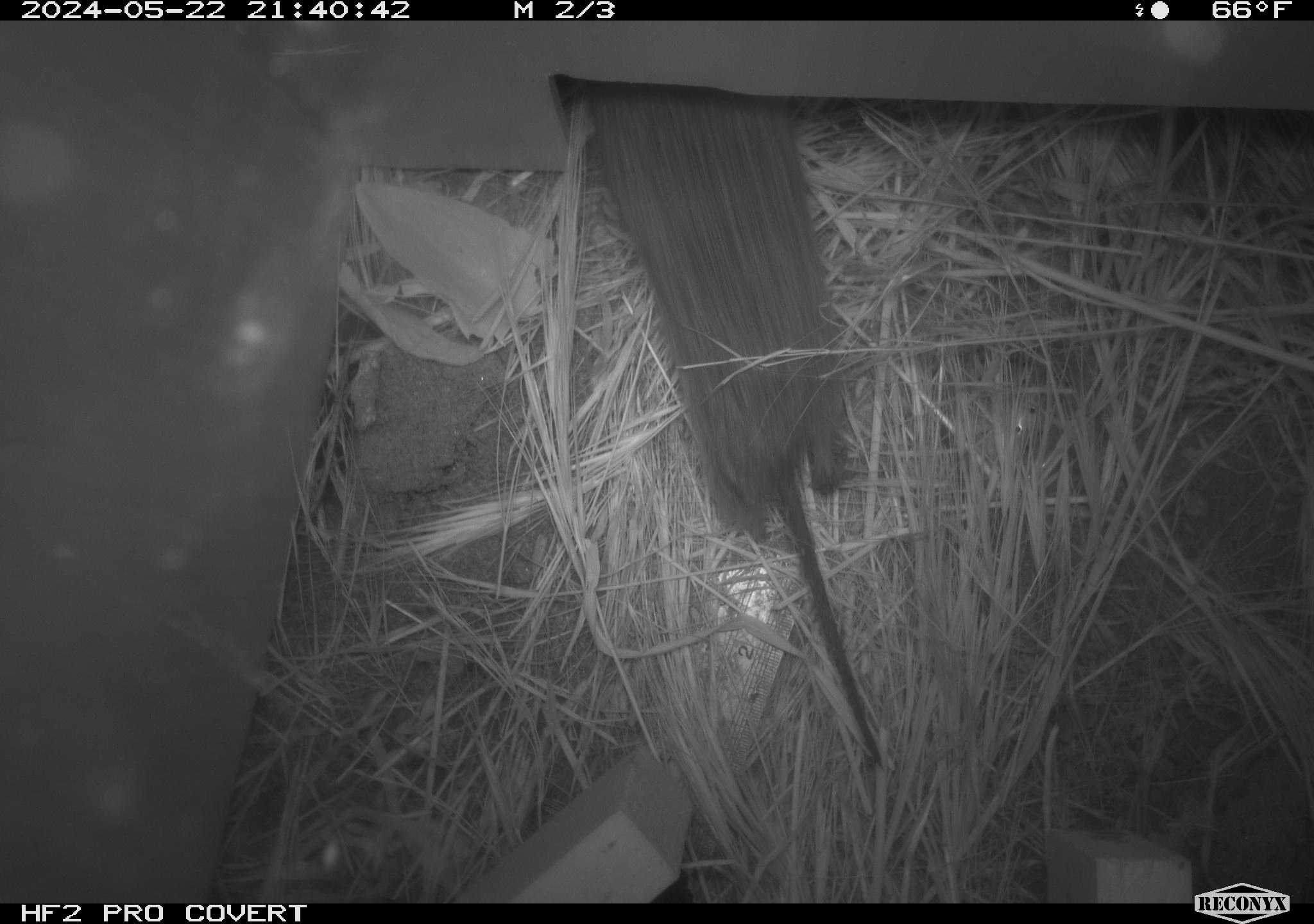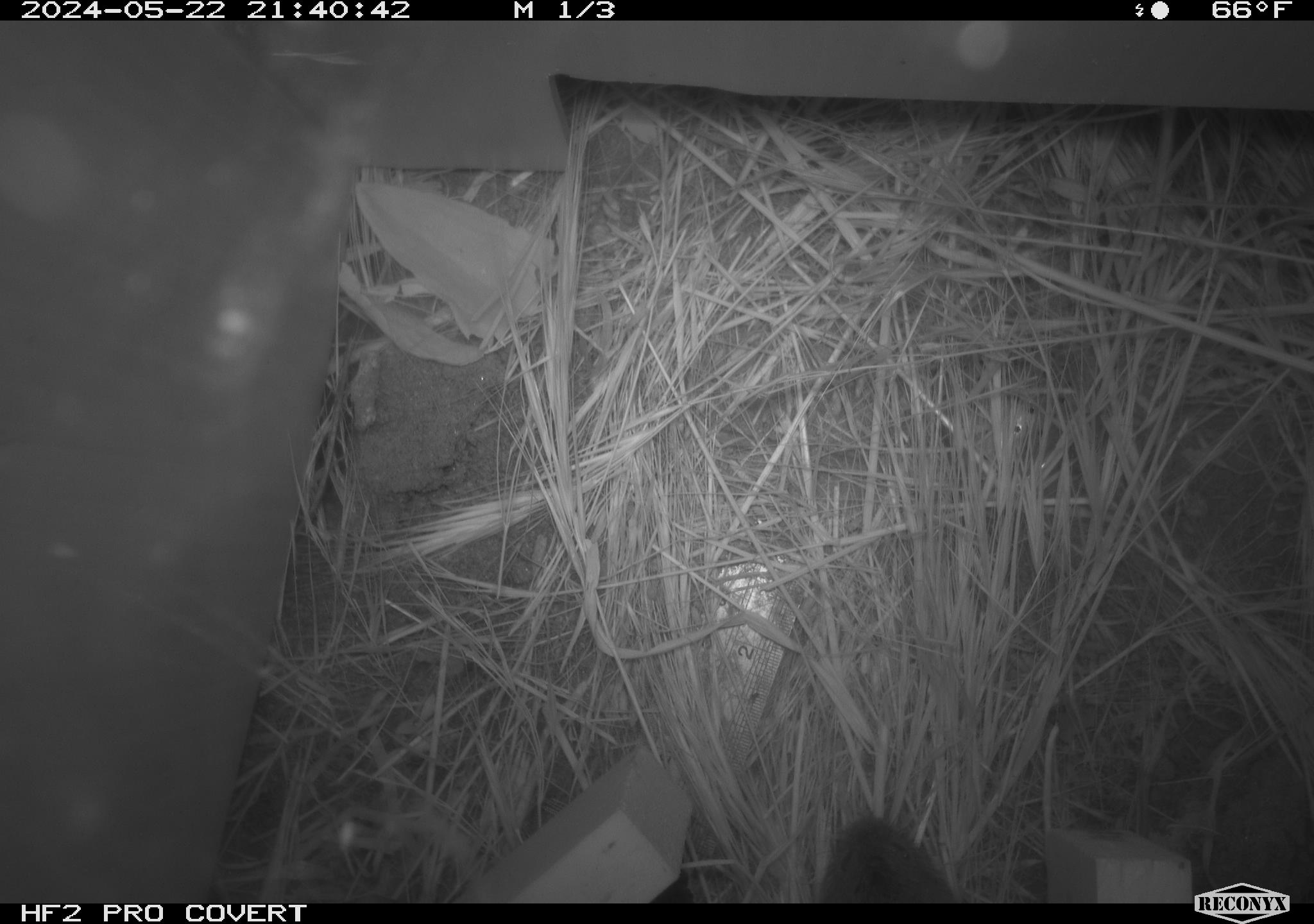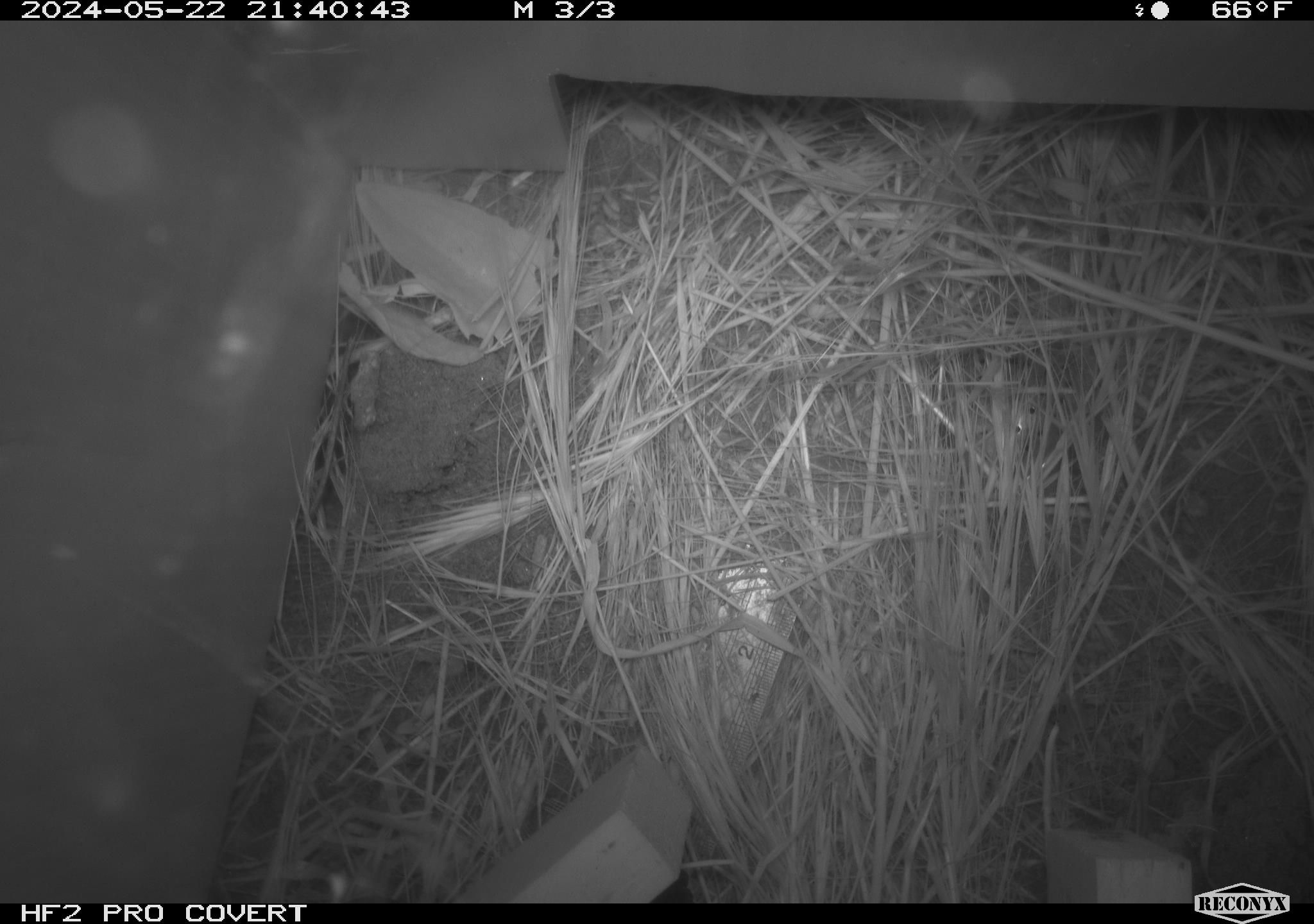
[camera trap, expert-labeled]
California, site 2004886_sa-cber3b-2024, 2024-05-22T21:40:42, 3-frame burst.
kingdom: Animalia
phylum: Chordata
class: Mammalia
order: Rodentia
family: Cricetidae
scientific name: Arvicolinae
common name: voles, lemmings, and muskrats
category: arvicolinae subfamily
Arvicolinae subfamily (voles, lemmings, and muskrats) (Arvicolinae).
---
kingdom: Animalia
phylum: Chordata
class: Mammalia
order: Rodentia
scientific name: Rodentia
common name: mouse species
Mouse species (Rodentia).